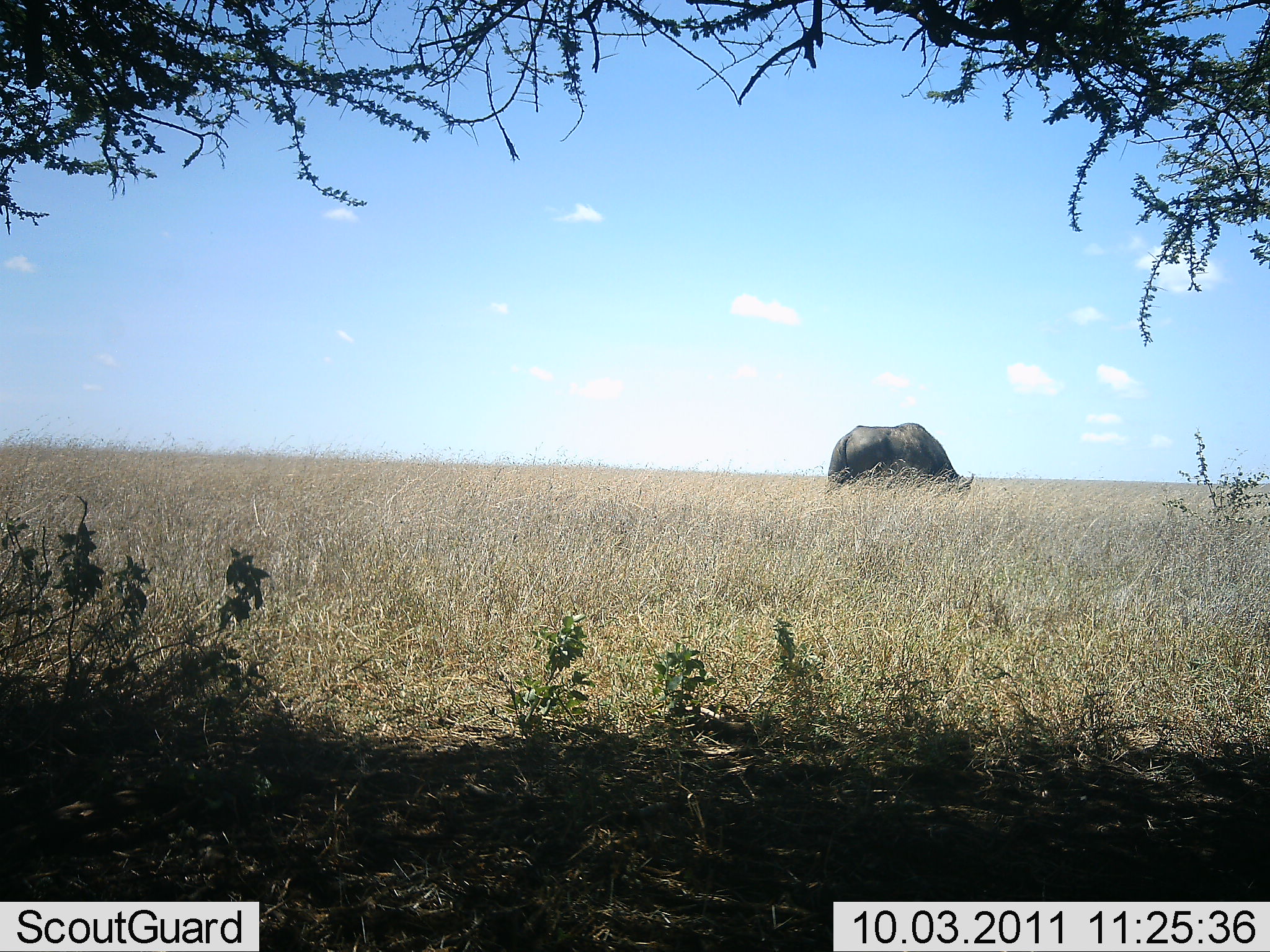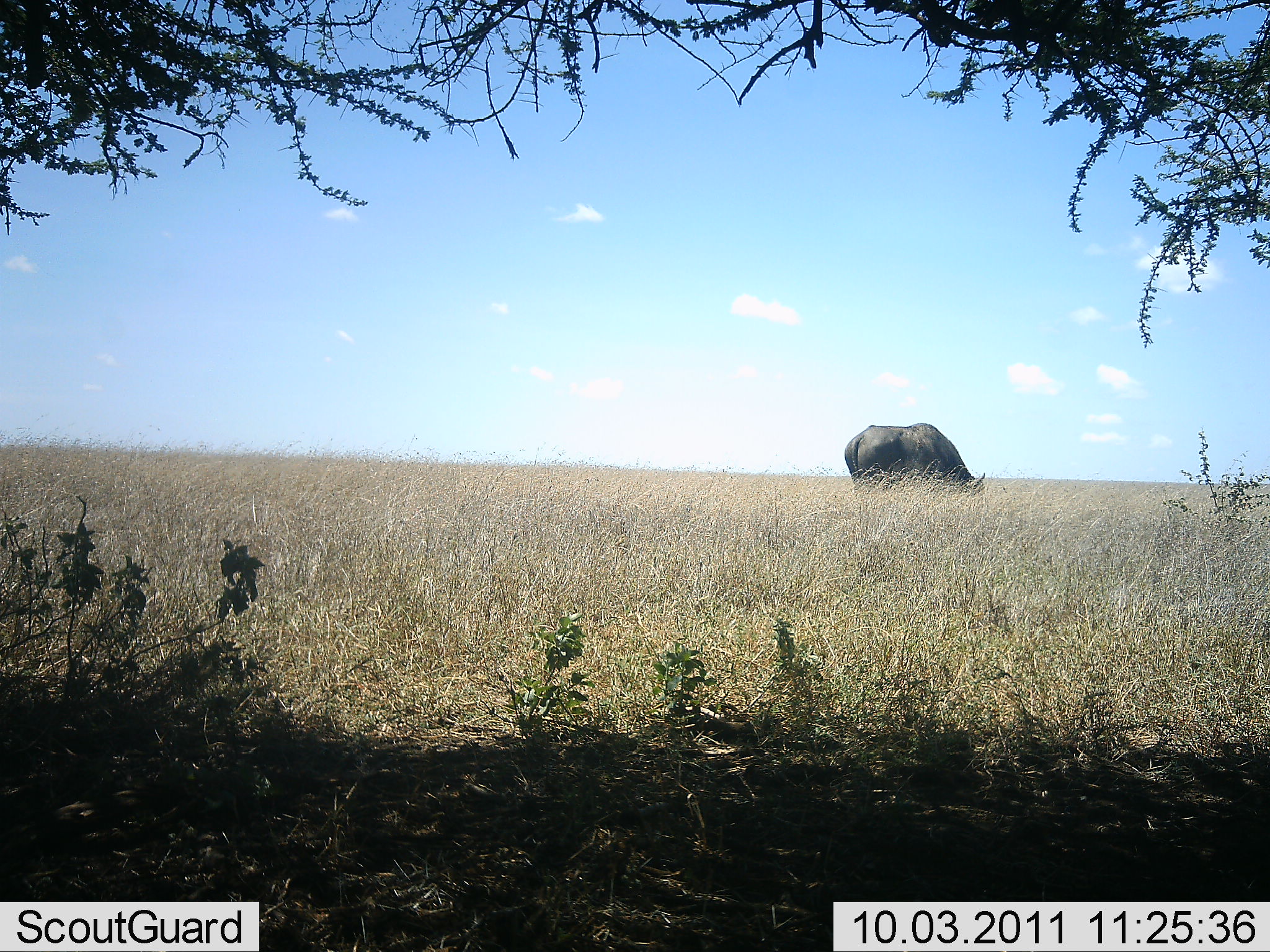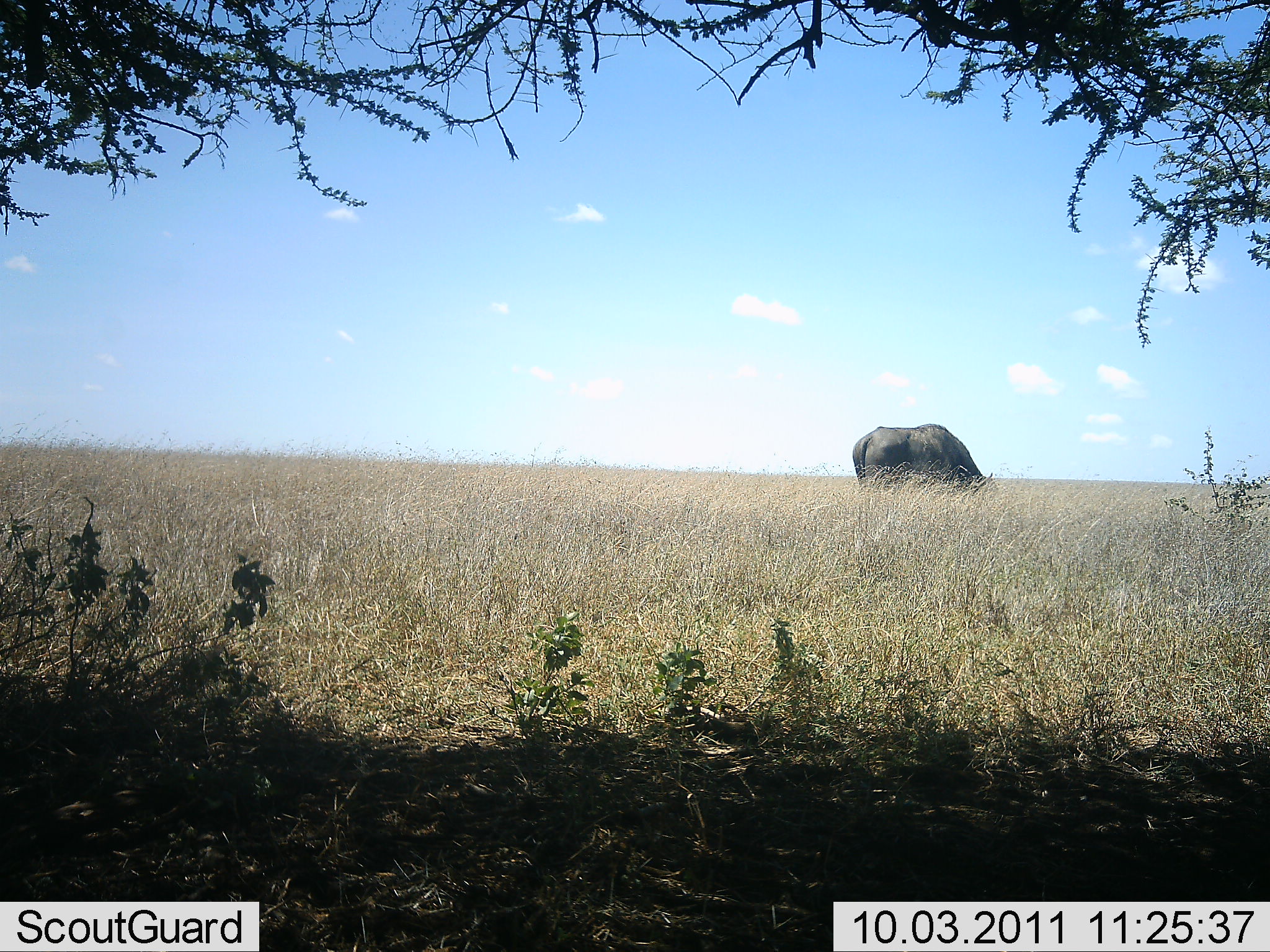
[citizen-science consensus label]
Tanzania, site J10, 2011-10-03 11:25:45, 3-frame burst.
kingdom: Animalia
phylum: Chordata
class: Mammalia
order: Artiodactyla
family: Bovidae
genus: Syncerus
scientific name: Syncerus caffer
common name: cape buffalo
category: buffalo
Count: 1.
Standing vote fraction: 40%.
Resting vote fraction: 0%.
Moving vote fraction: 0%.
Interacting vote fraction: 0%.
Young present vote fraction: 0%.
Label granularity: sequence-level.